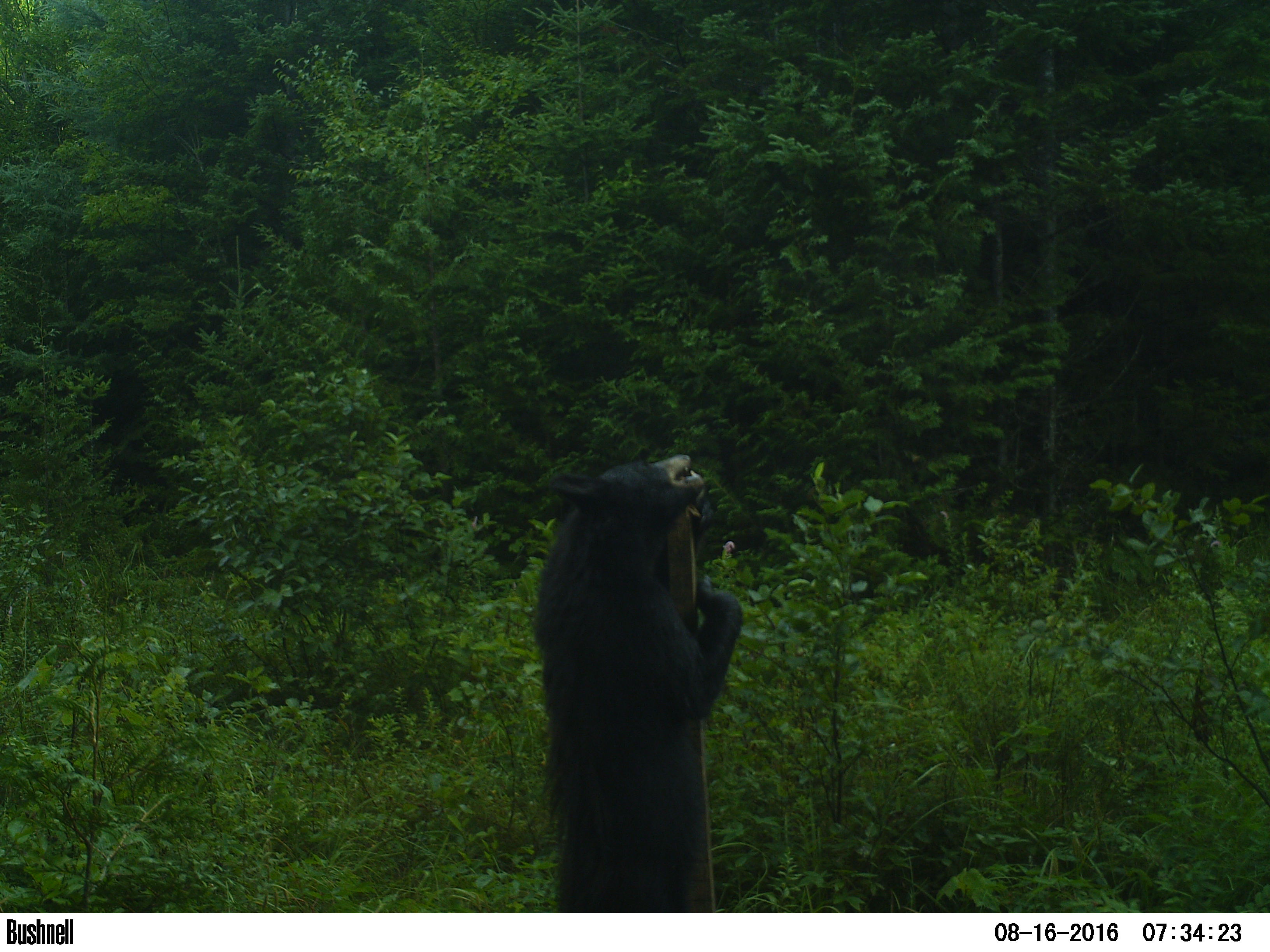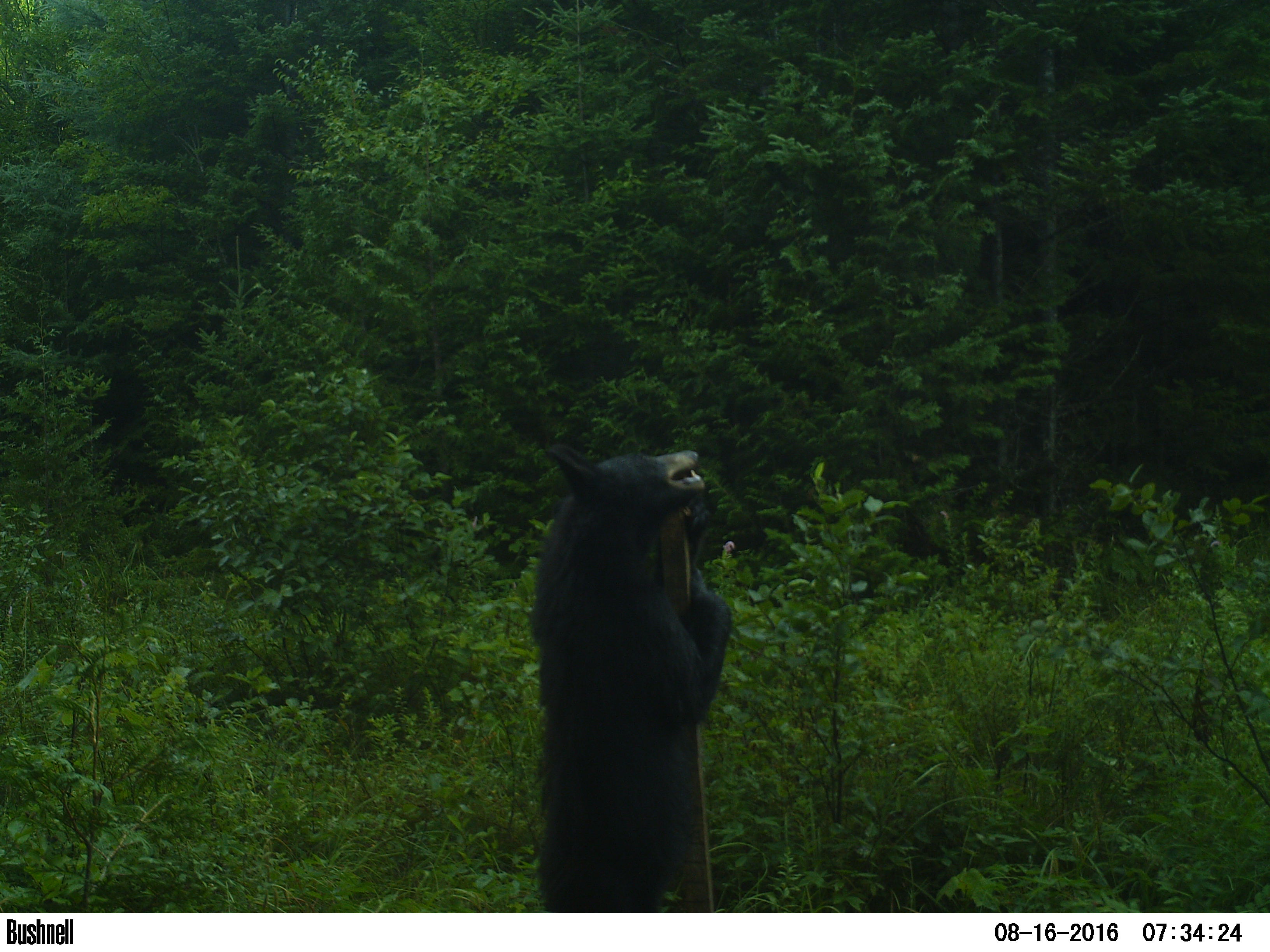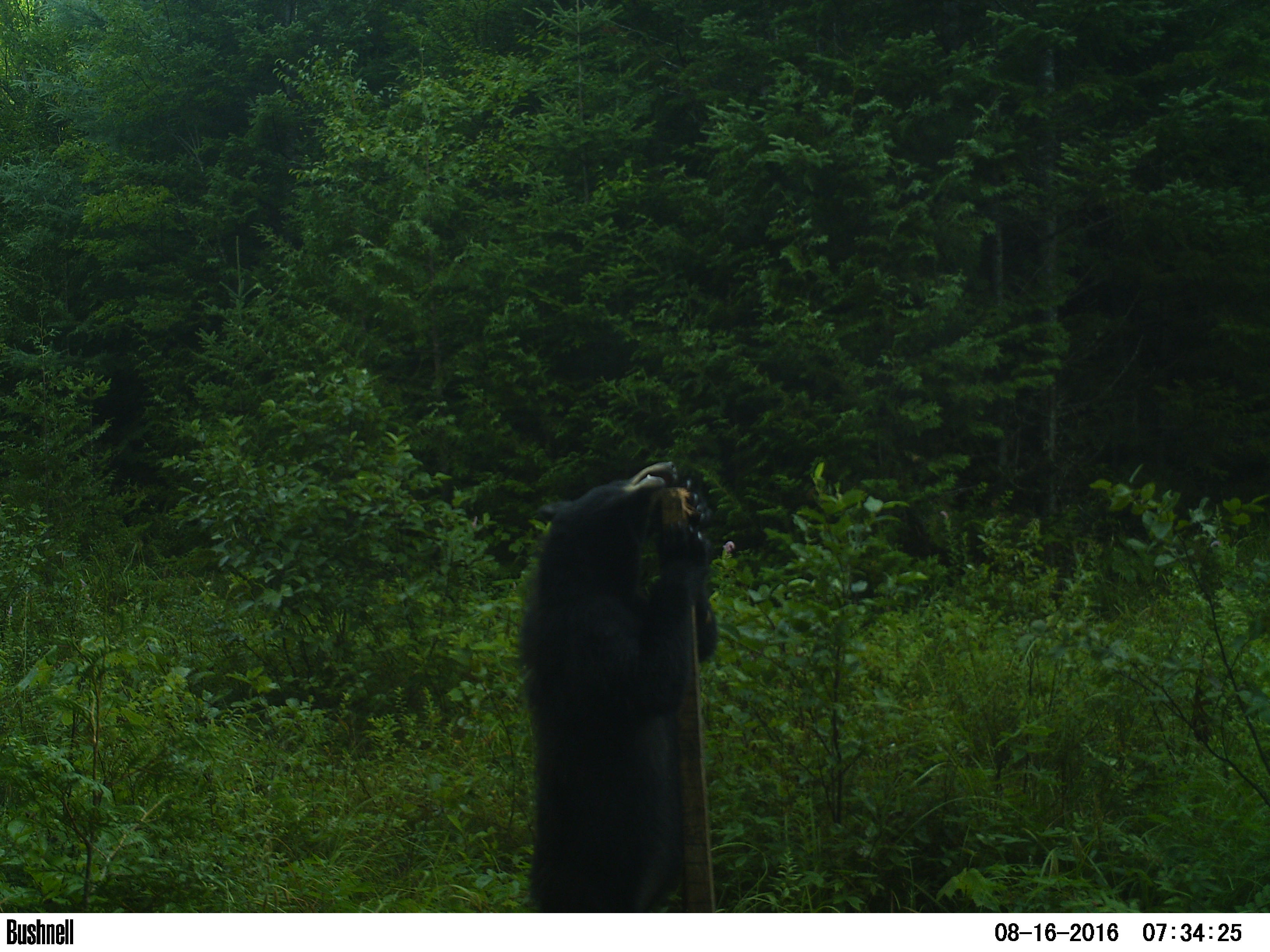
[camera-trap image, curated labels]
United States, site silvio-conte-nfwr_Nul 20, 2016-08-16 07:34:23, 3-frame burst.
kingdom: Animalia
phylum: Chordata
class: Mammalia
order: Carnivora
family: Ursidae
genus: Ursus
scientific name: Ursus americanus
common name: black bear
Black bear (Ursus americanus).